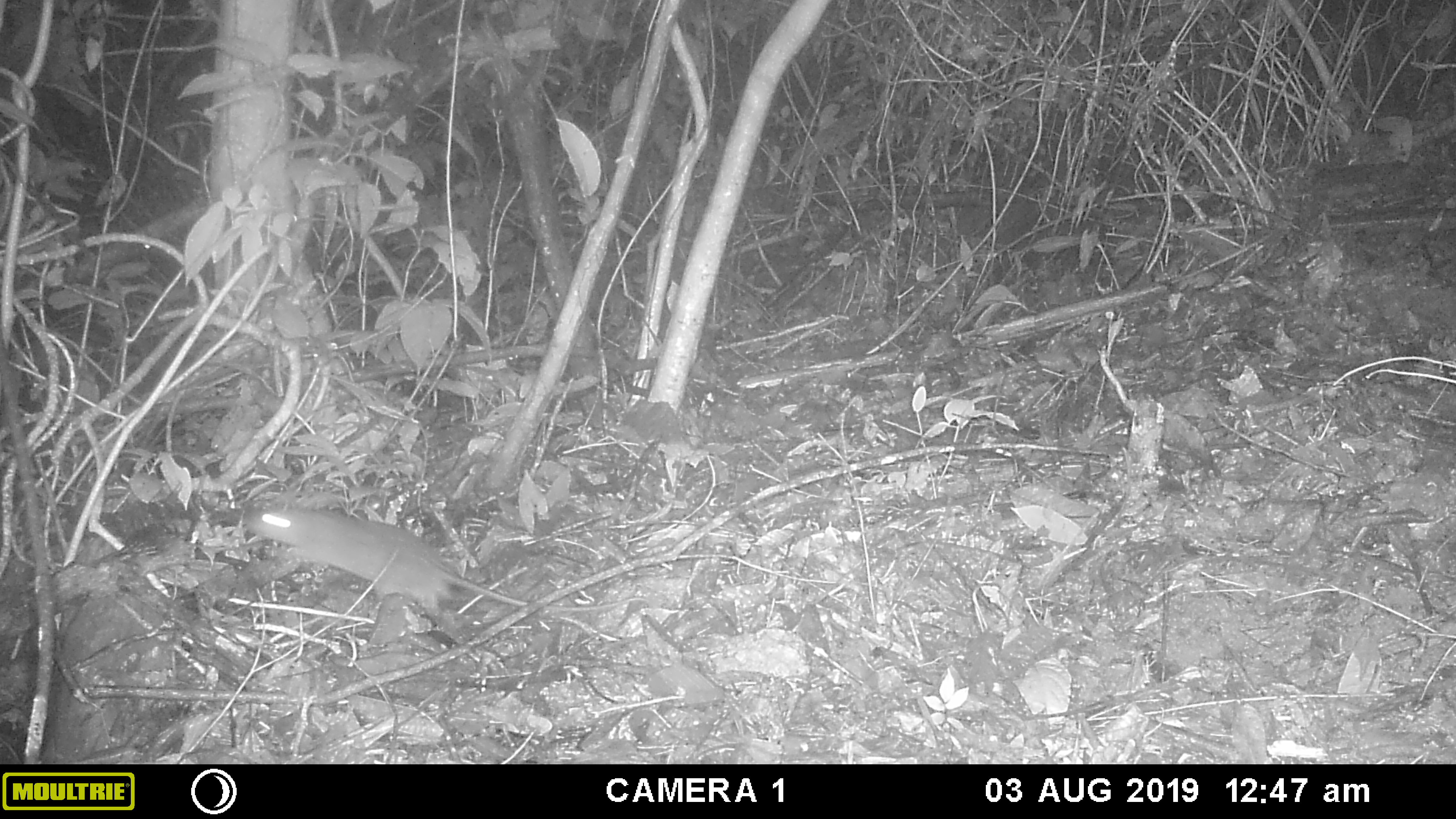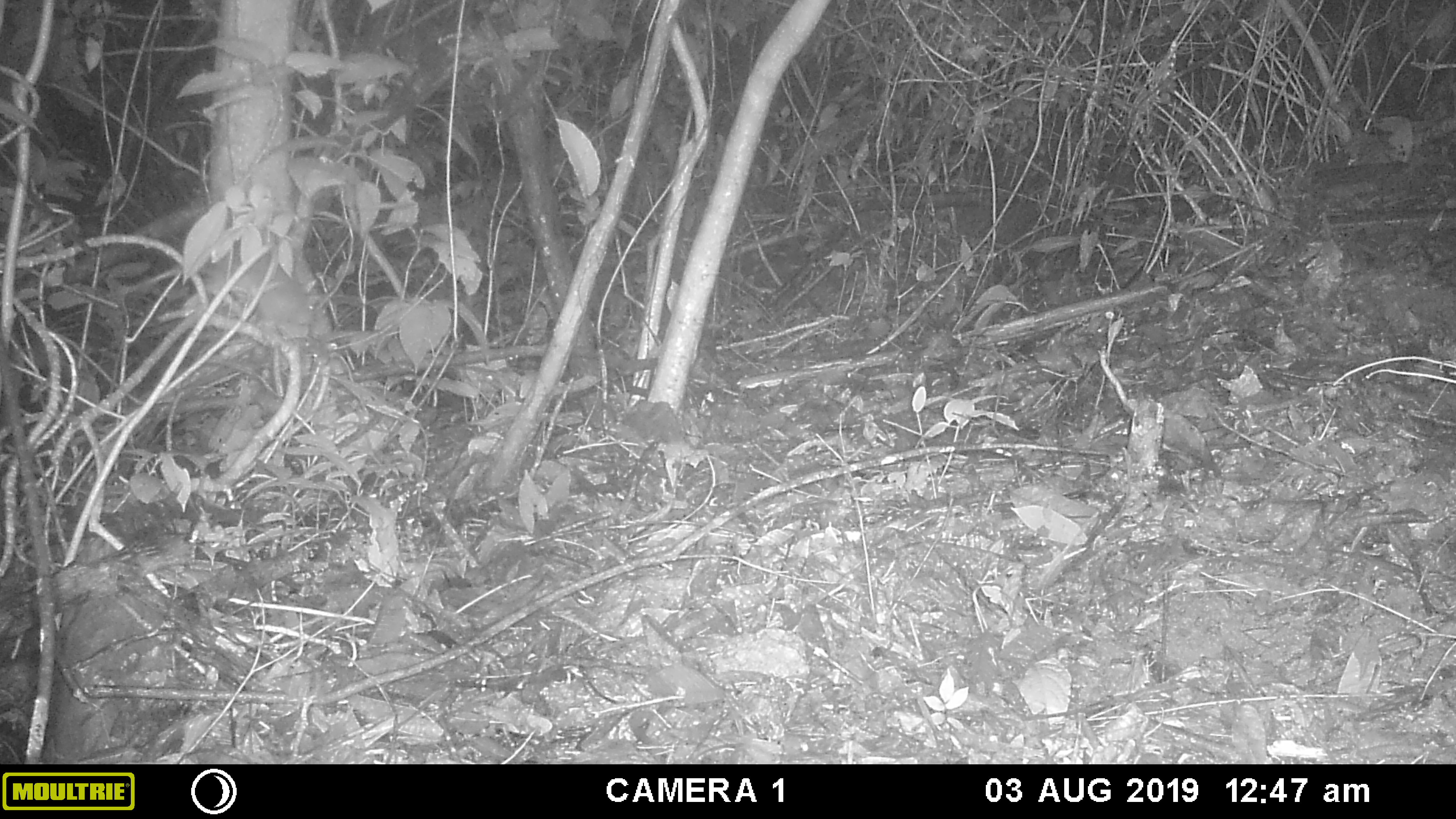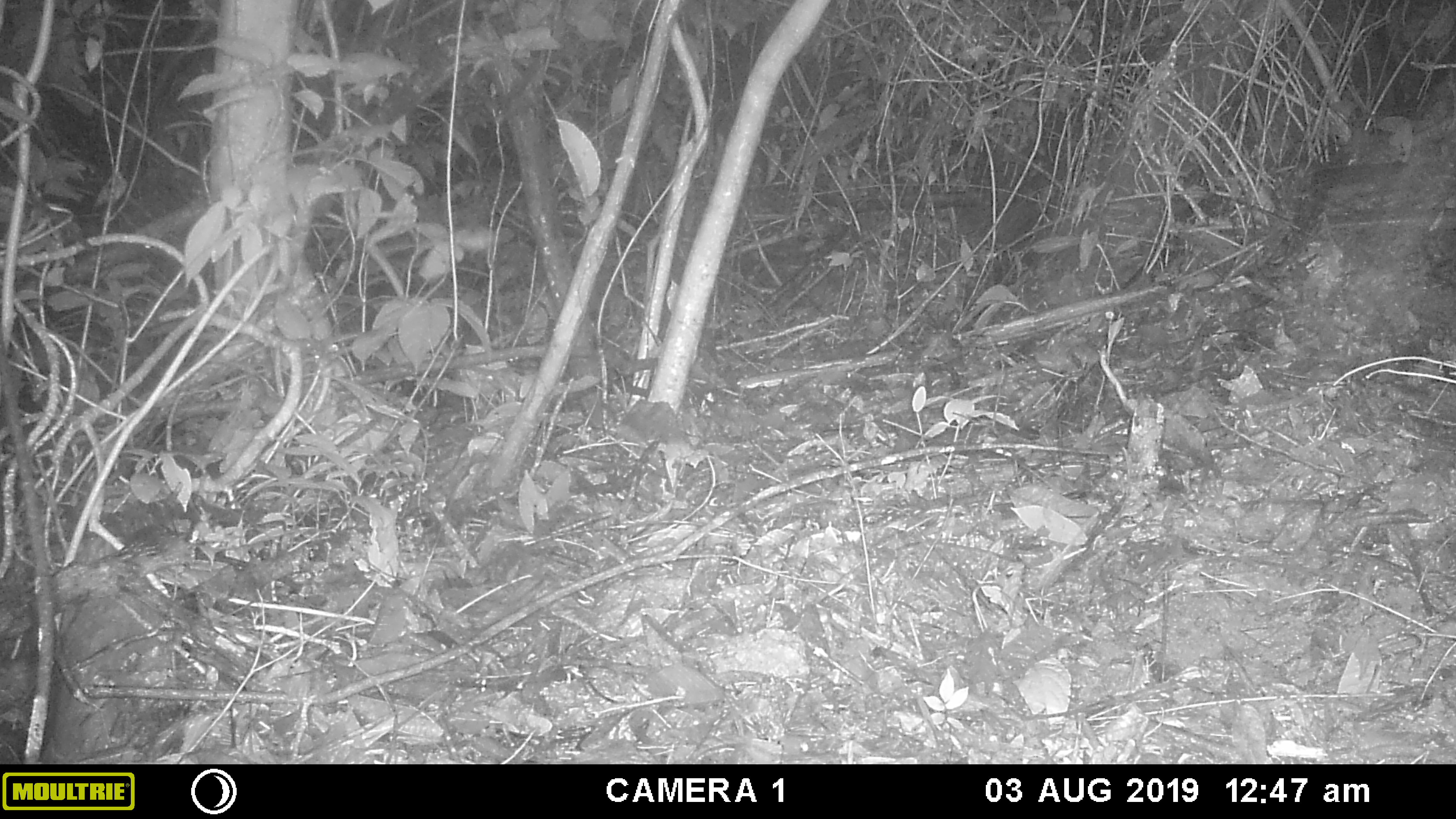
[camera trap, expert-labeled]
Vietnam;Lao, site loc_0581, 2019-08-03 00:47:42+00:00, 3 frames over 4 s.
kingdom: Animalia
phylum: Chordata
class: Mammalia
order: Rodentia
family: Muridae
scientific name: Muridae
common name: old-world mice and rats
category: unidentified murid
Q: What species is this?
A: Unidentified murid (old-world mice and rats) (Muridae).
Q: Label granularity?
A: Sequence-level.